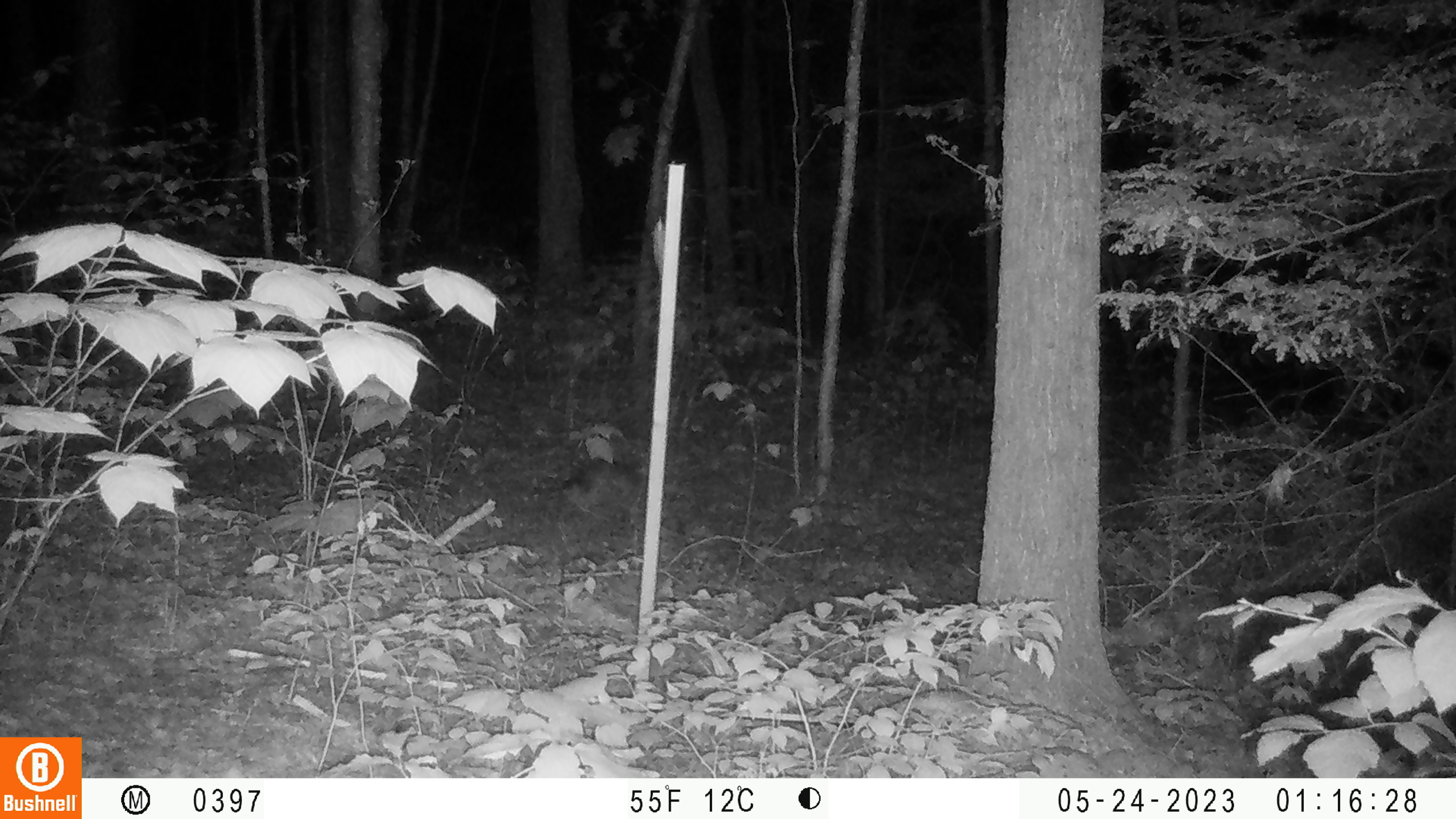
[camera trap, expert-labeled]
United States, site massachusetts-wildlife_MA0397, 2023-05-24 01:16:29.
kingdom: Animalia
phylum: Chordata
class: Mammalia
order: Lagomorpha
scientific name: Lagomorpha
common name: rabbit or hare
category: rabbit or hare sp.